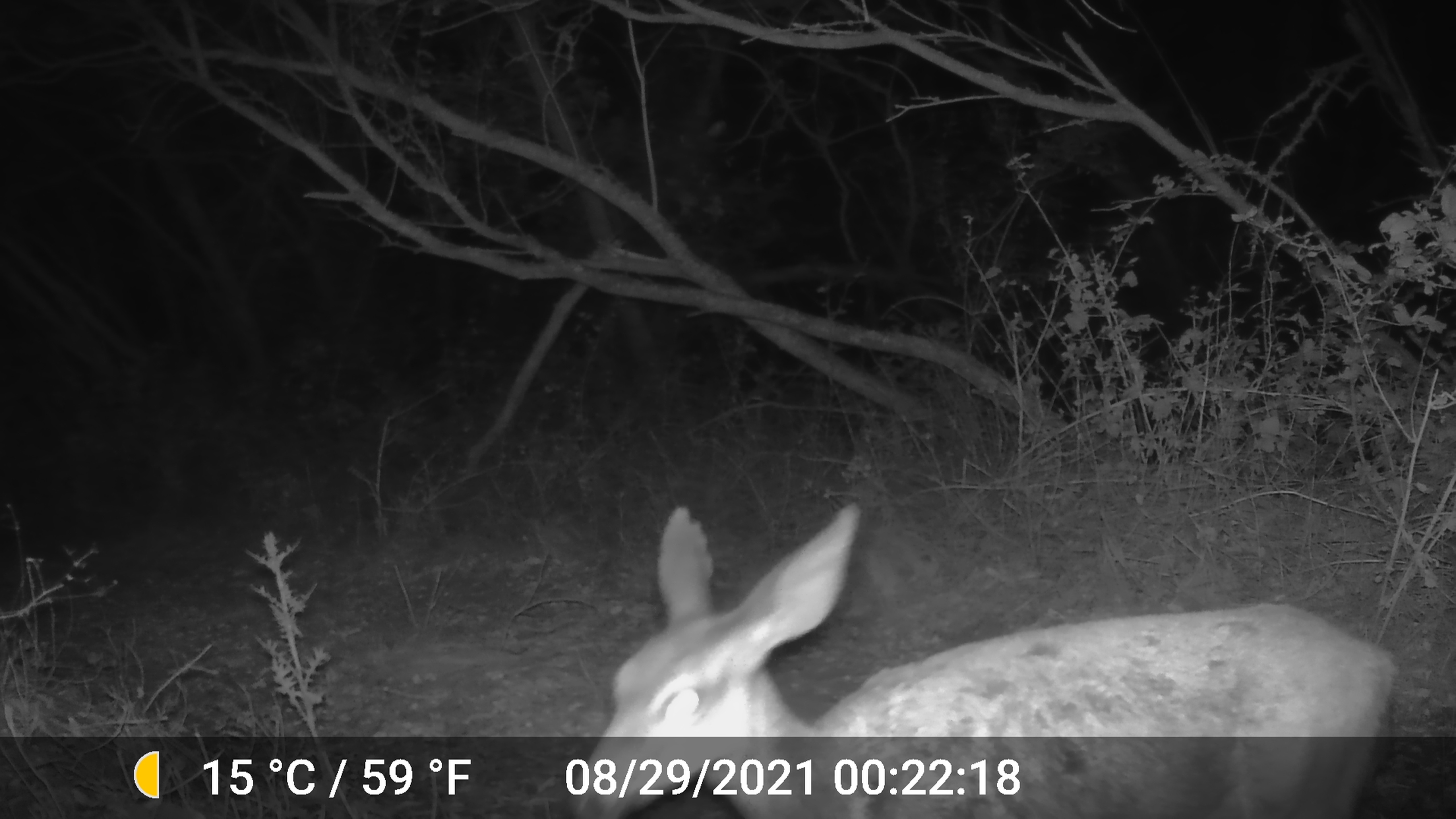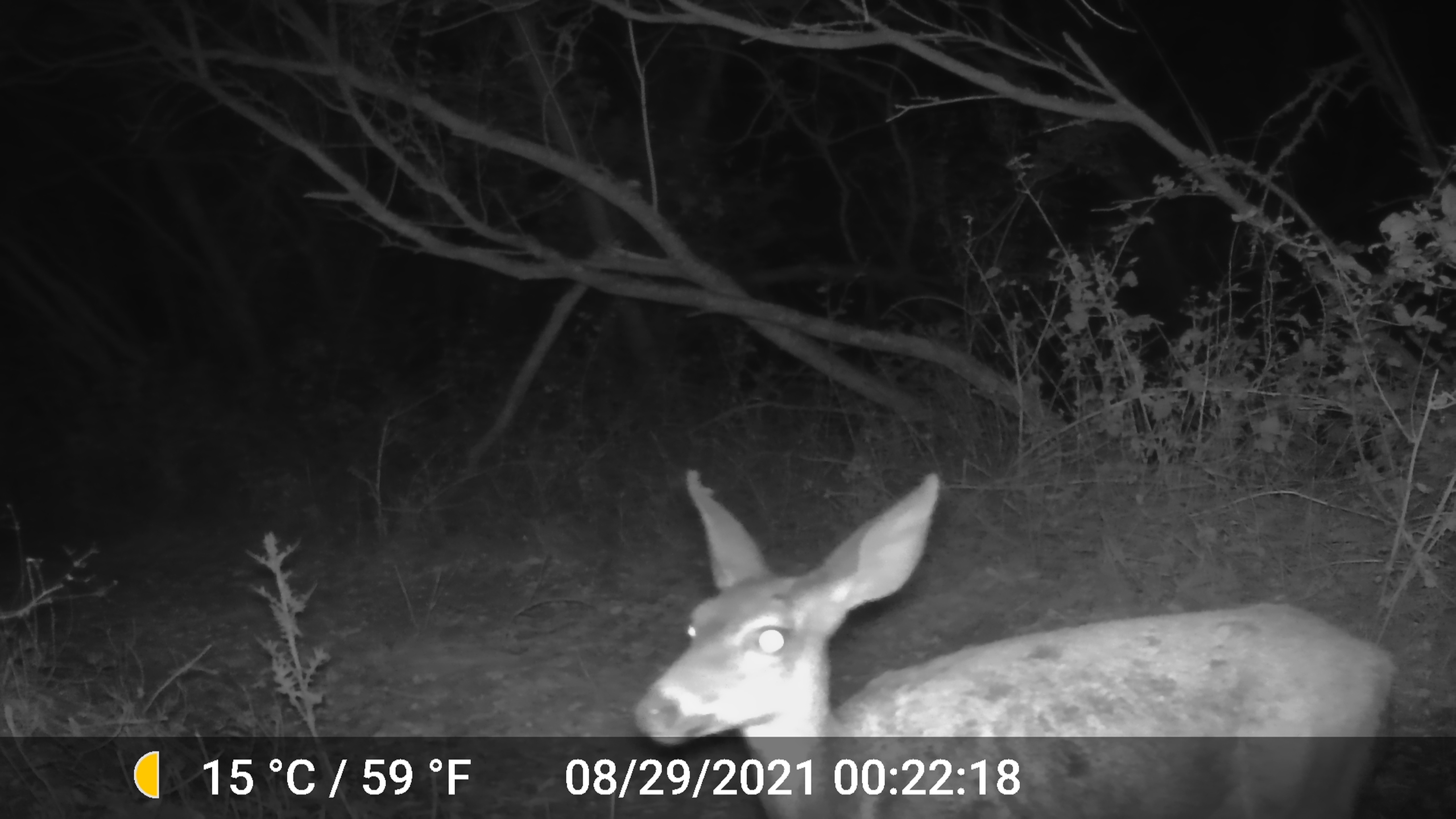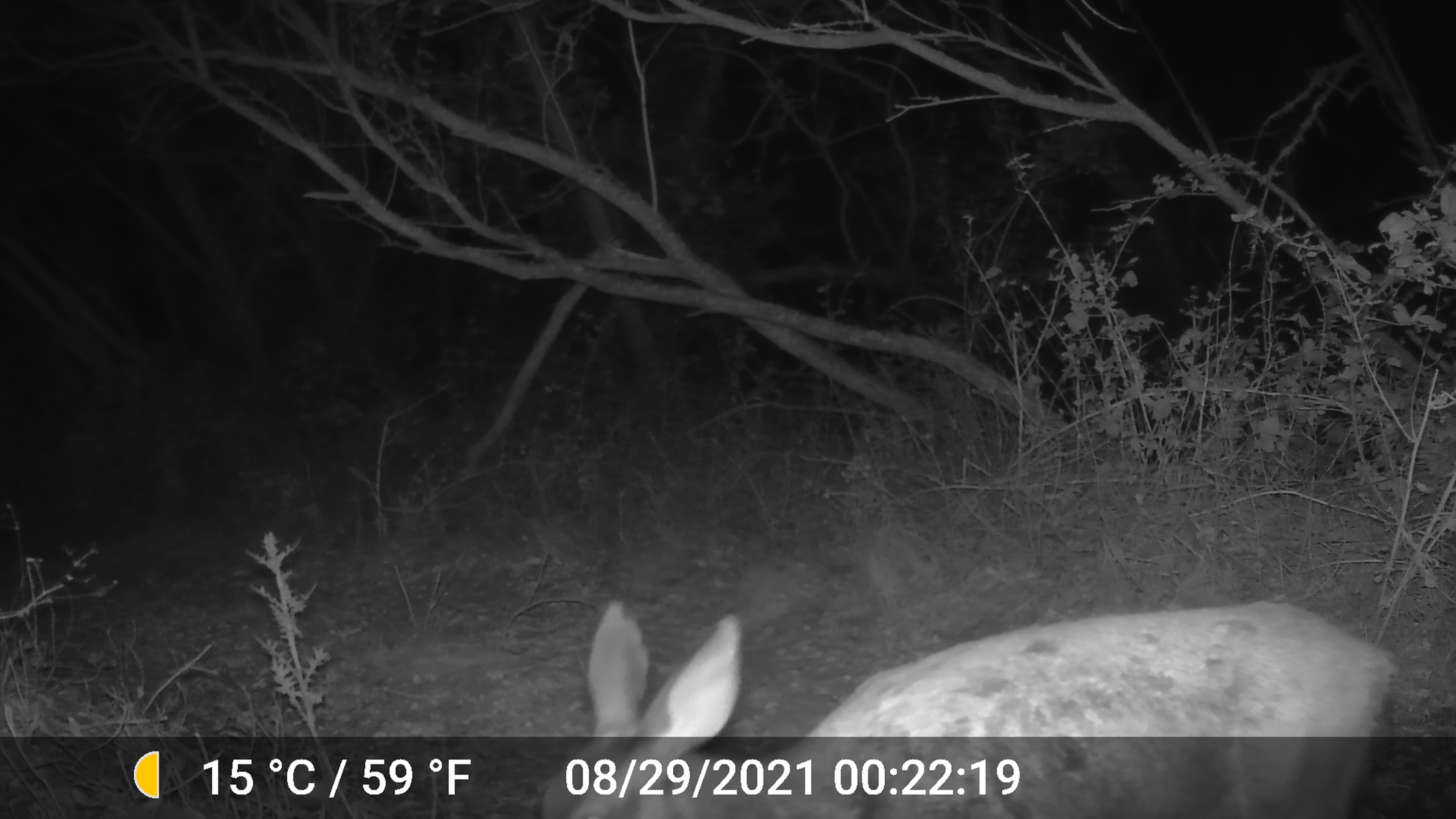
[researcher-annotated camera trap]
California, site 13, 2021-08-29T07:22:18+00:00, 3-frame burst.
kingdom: Animalia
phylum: Chordata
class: Mammalia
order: Artiodactyla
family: Cervidae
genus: Odocoileus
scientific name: Odocoileus hemionus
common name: mule deer